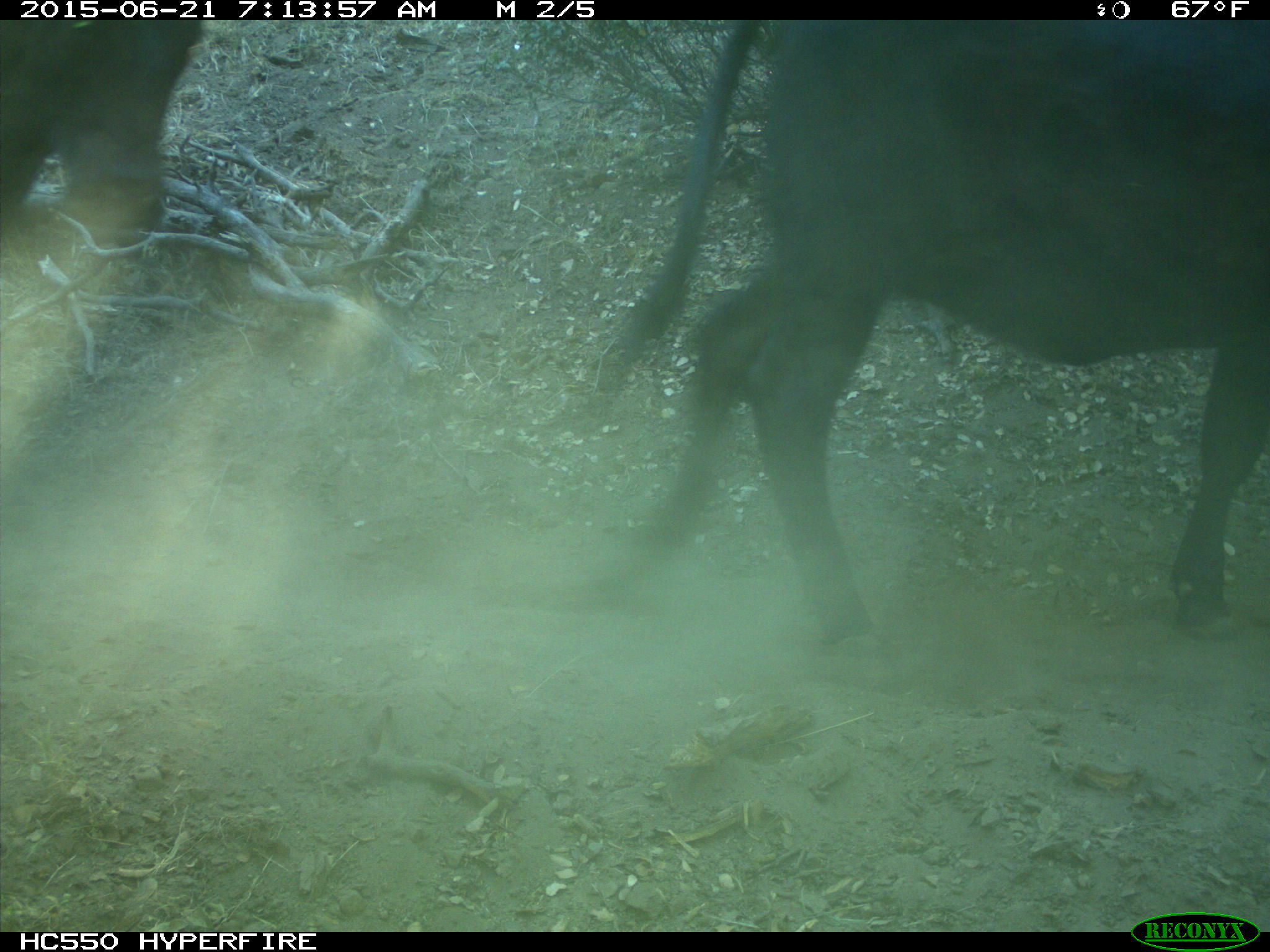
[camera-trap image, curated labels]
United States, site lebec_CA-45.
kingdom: Animalia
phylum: Chordata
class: Mammalia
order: Artiodactyla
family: Bovidae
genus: Bos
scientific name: Bos taurus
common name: domestic cow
Bos taurus (domestic cow).